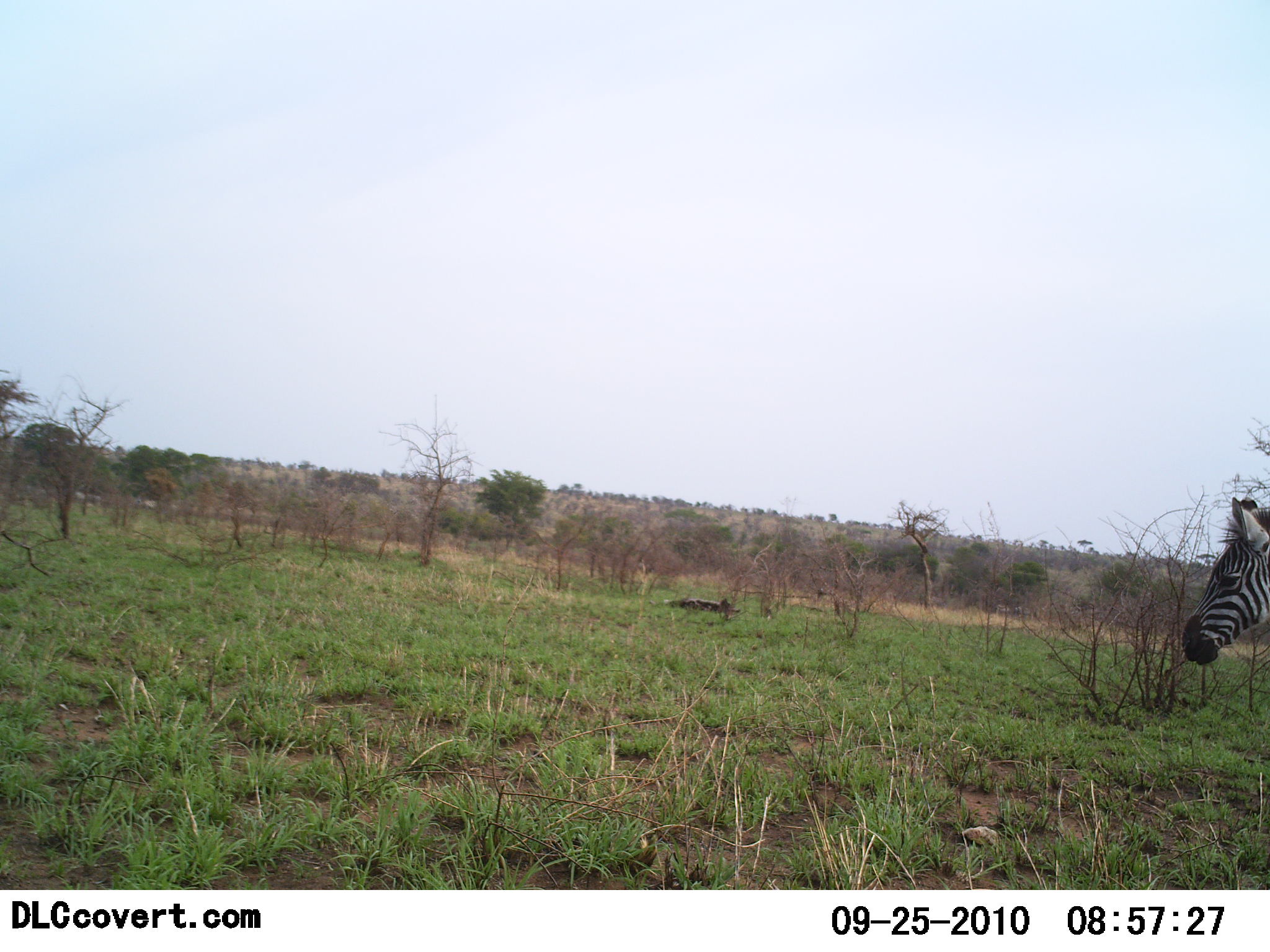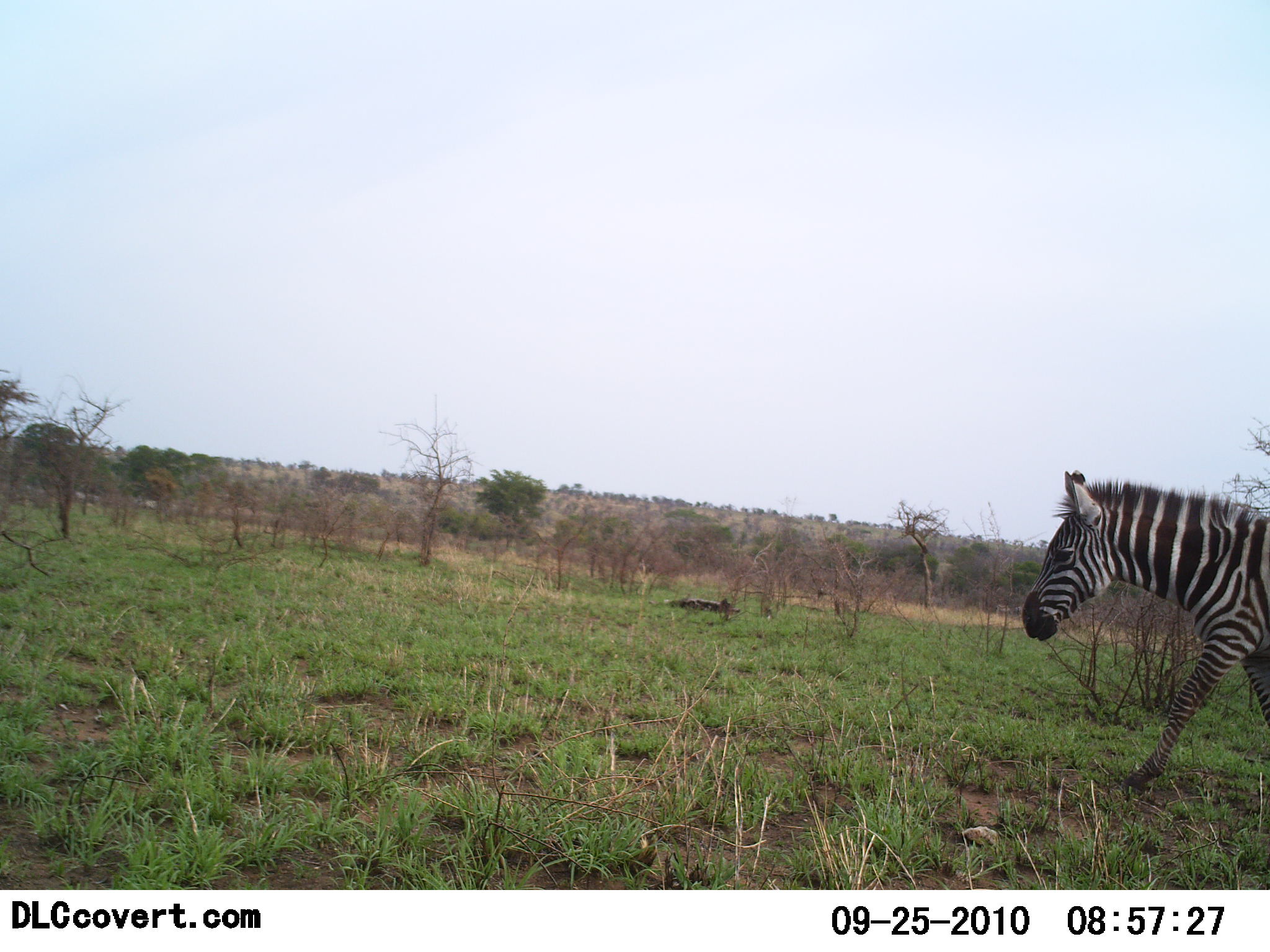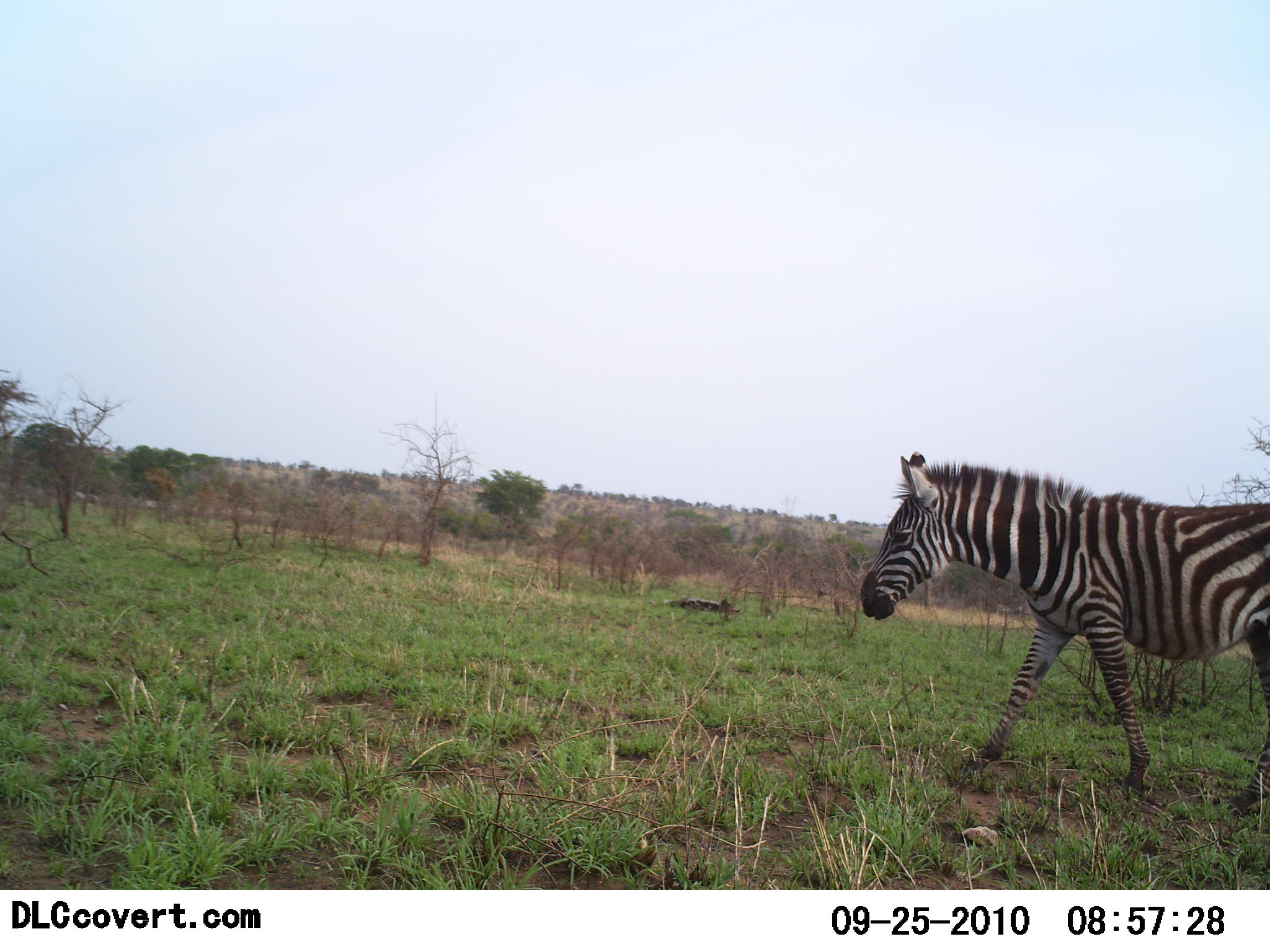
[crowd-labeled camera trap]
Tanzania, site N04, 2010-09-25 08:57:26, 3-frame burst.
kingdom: Animalia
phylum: Chordata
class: Mammalia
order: Perissodactyla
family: Equidae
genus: Equus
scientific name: Equus quagga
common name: plains zebra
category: zebra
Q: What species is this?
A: Zebra (plains zebra) (Equus quagga).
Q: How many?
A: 1.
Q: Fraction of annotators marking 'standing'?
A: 8%.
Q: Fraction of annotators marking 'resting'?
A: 0%.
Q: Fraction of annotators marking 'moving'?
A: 100%.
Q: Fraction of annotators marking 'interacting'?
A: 0%.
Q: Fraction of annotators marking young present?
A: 0%.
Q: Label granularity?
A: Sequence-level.